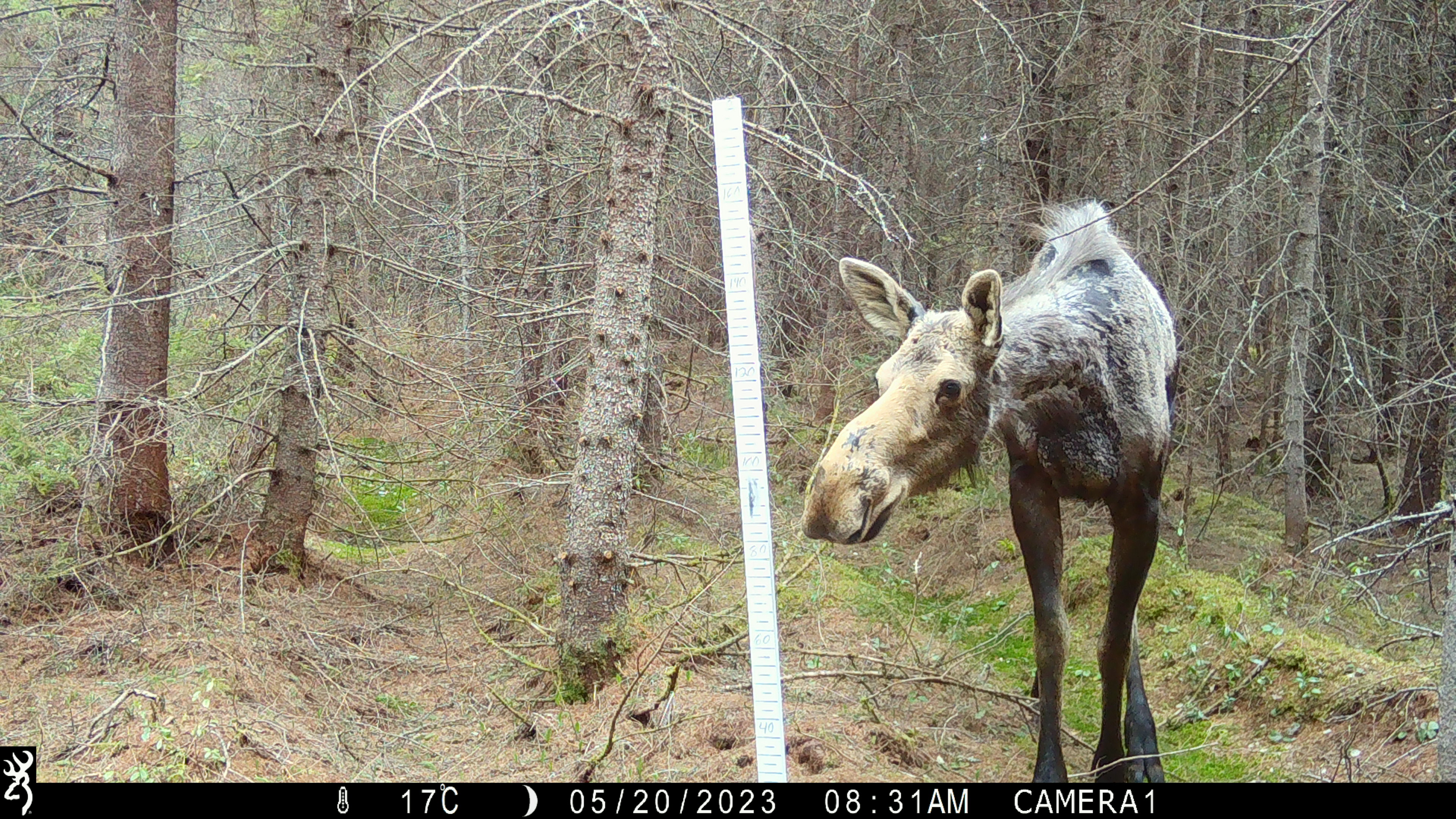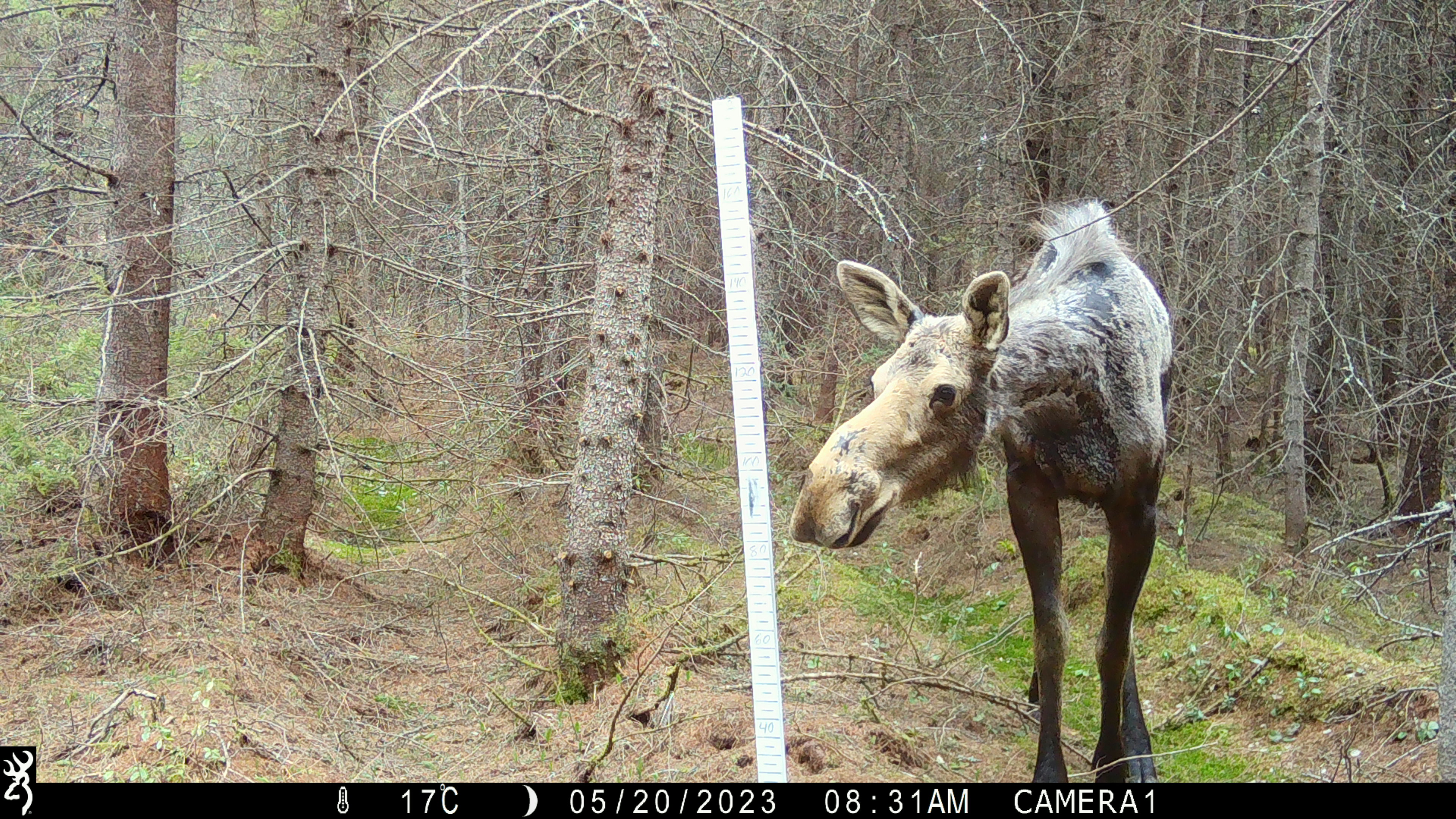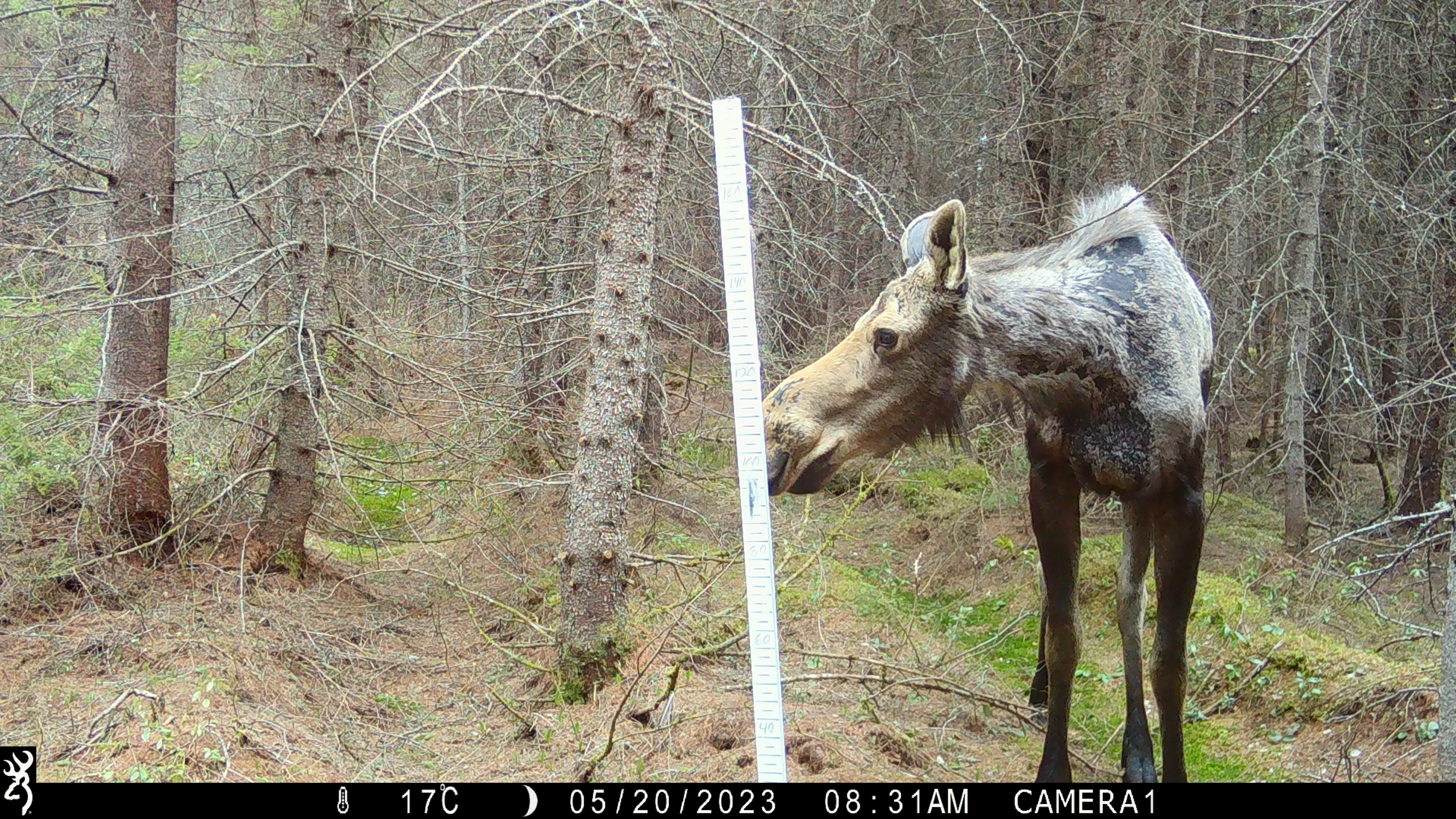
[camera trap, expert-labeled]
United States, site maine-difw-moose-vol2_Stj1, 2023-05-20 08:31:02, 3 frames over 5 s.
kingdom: Animalia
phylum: Chordata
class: Mammalia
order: Artiodactyla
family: Cervidae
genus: Alces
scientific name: Alces alces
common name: moose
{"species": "moose (Alces alces)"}